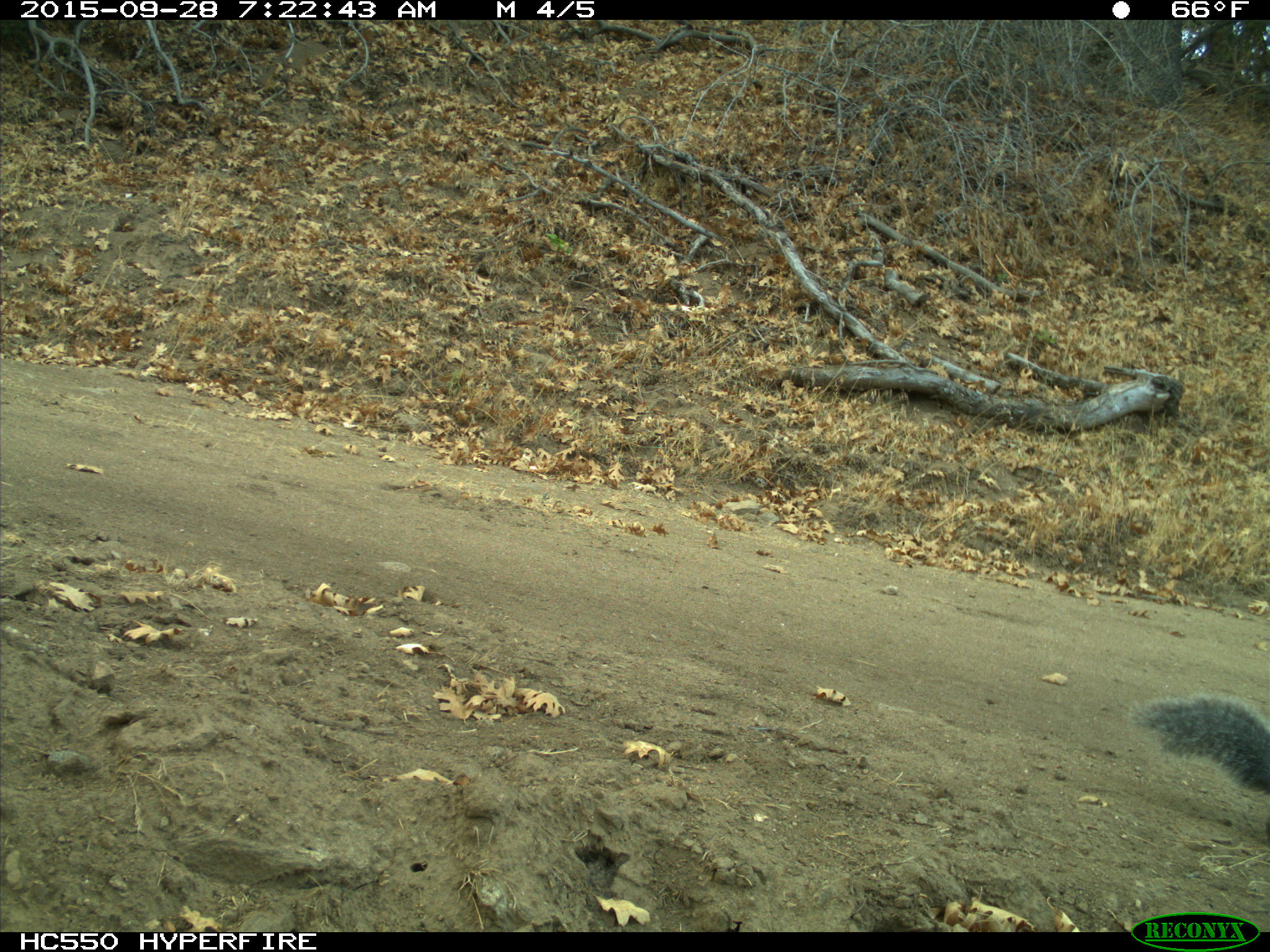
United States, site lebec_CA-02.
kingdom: Animalia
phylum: Chordata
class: Mammalia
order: Rodentia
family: Sciuridae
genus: Sciurus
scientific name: Sciurus carolinensis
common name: eastern gray squirrel